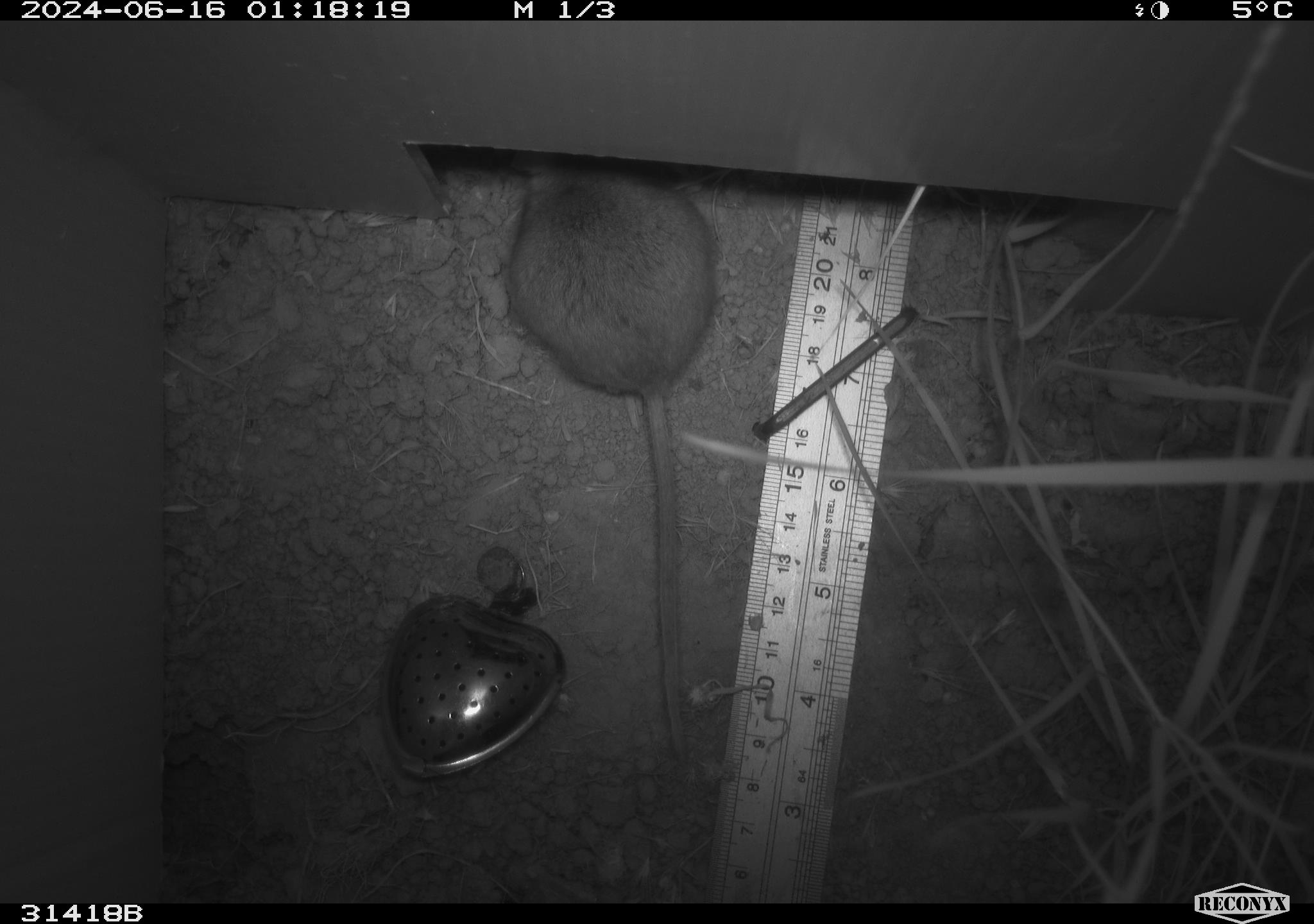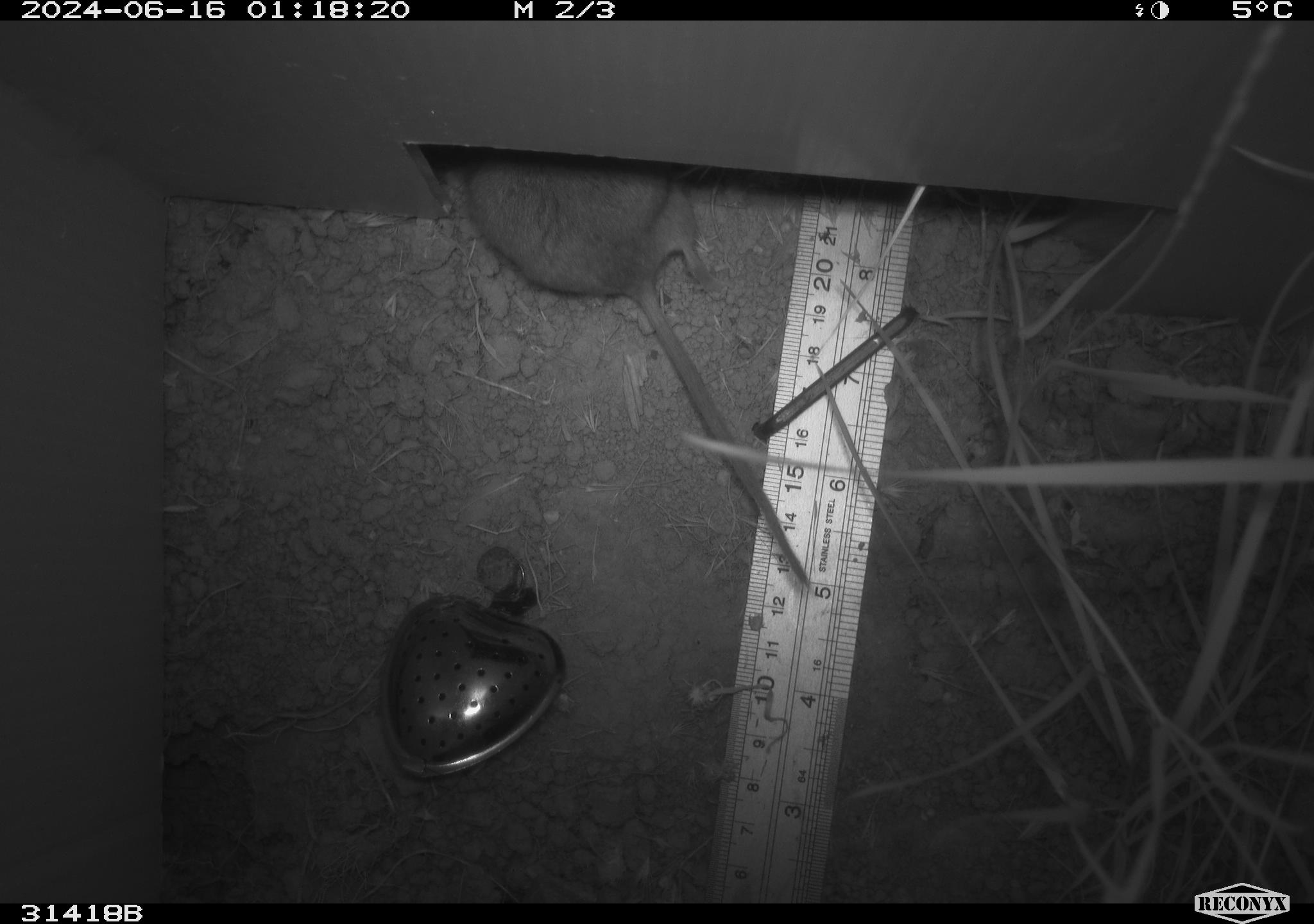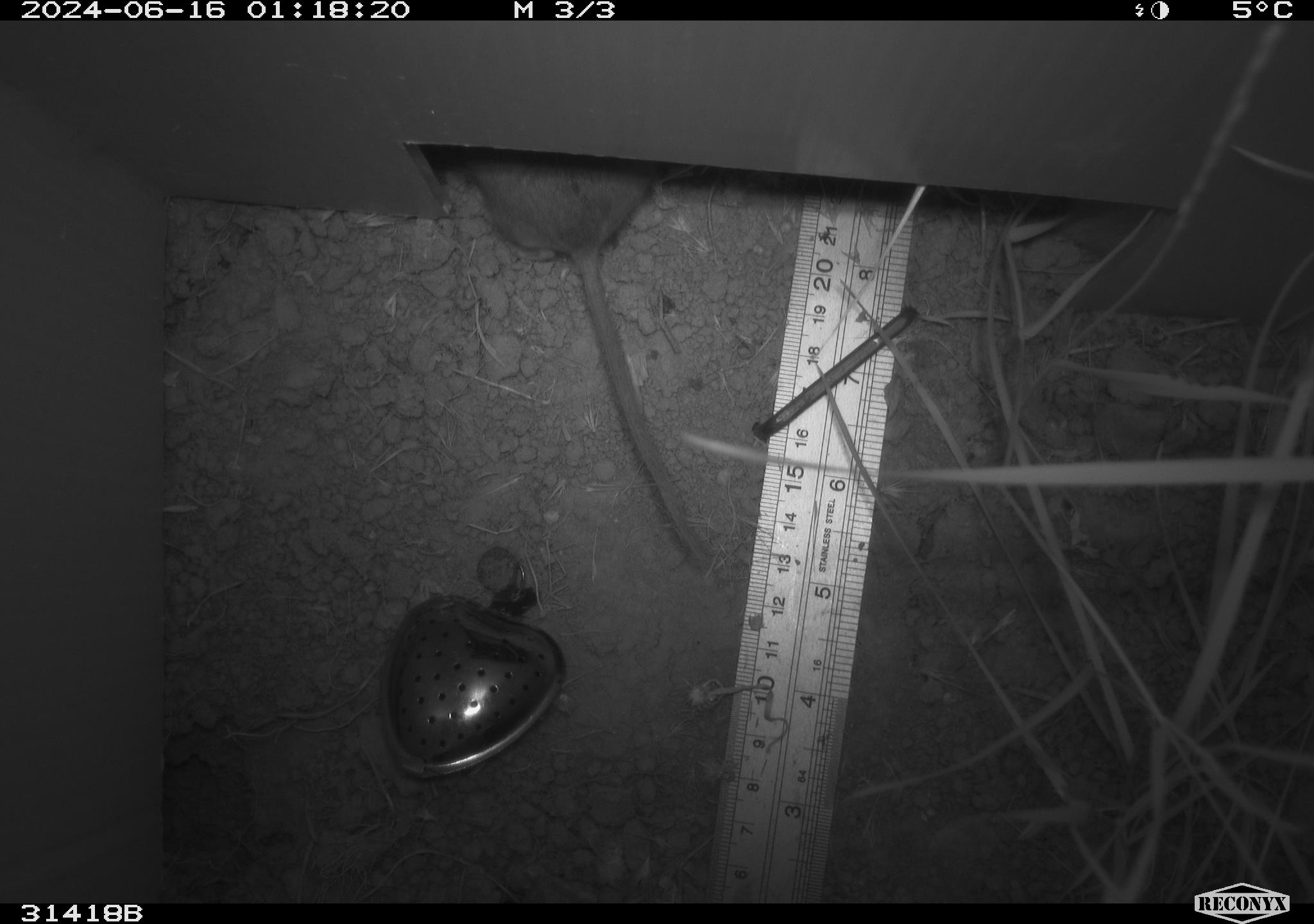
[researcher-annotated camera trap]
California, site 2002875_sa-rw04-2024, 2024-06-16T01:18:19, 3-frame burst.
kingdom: Animalia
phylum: Chordata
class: Mammalia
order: Rodentia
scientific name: Rodentia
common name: rodent